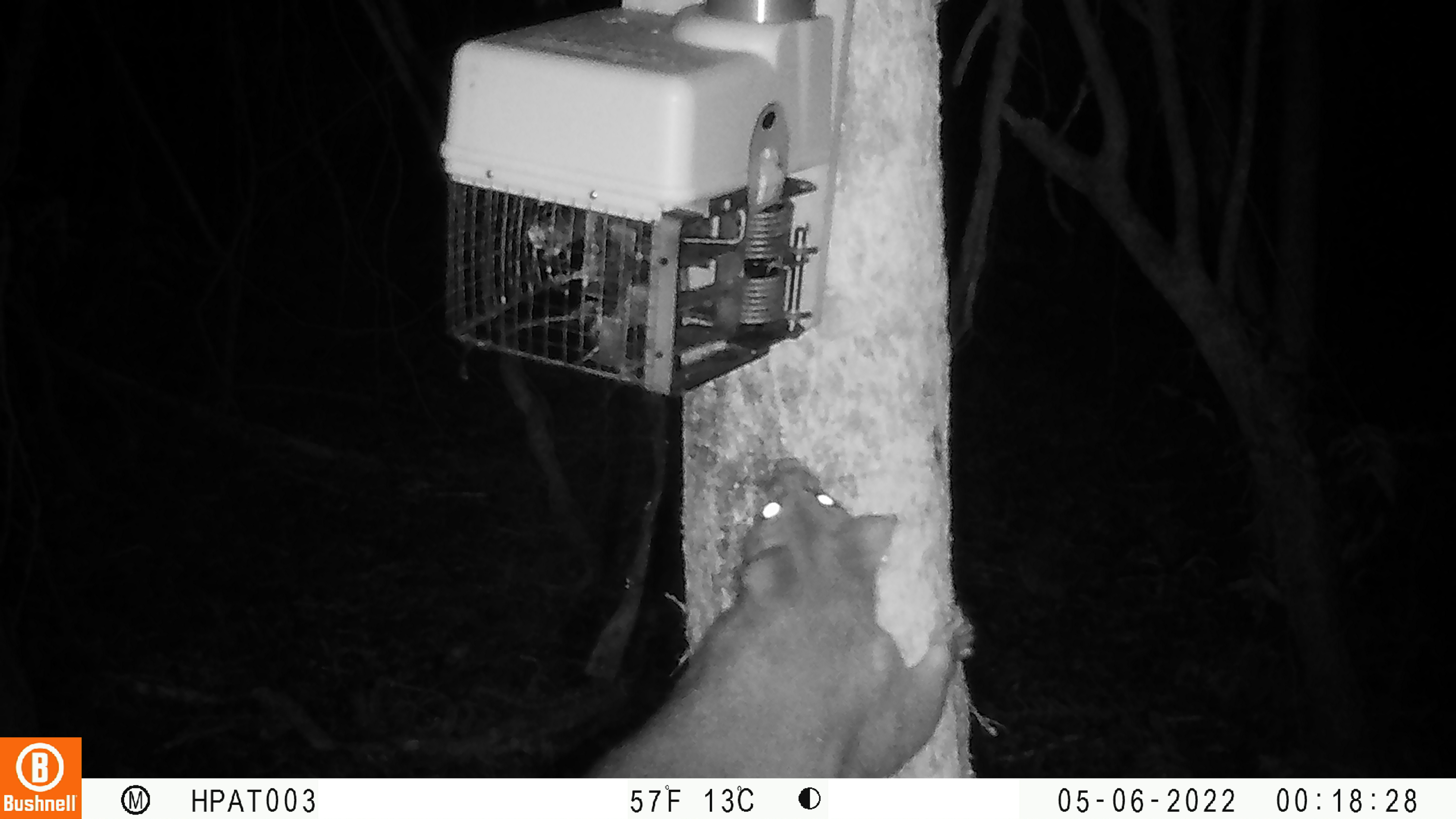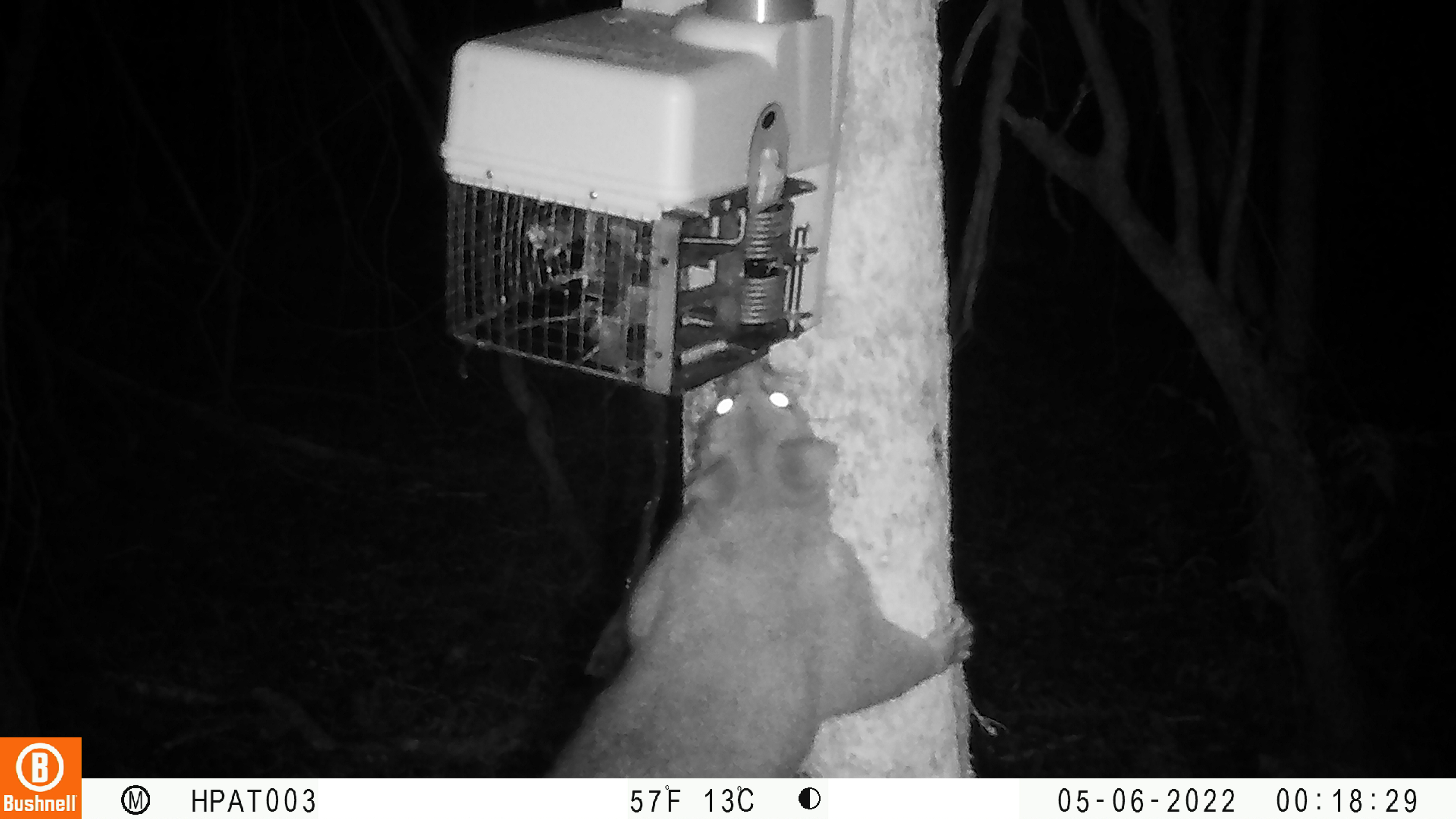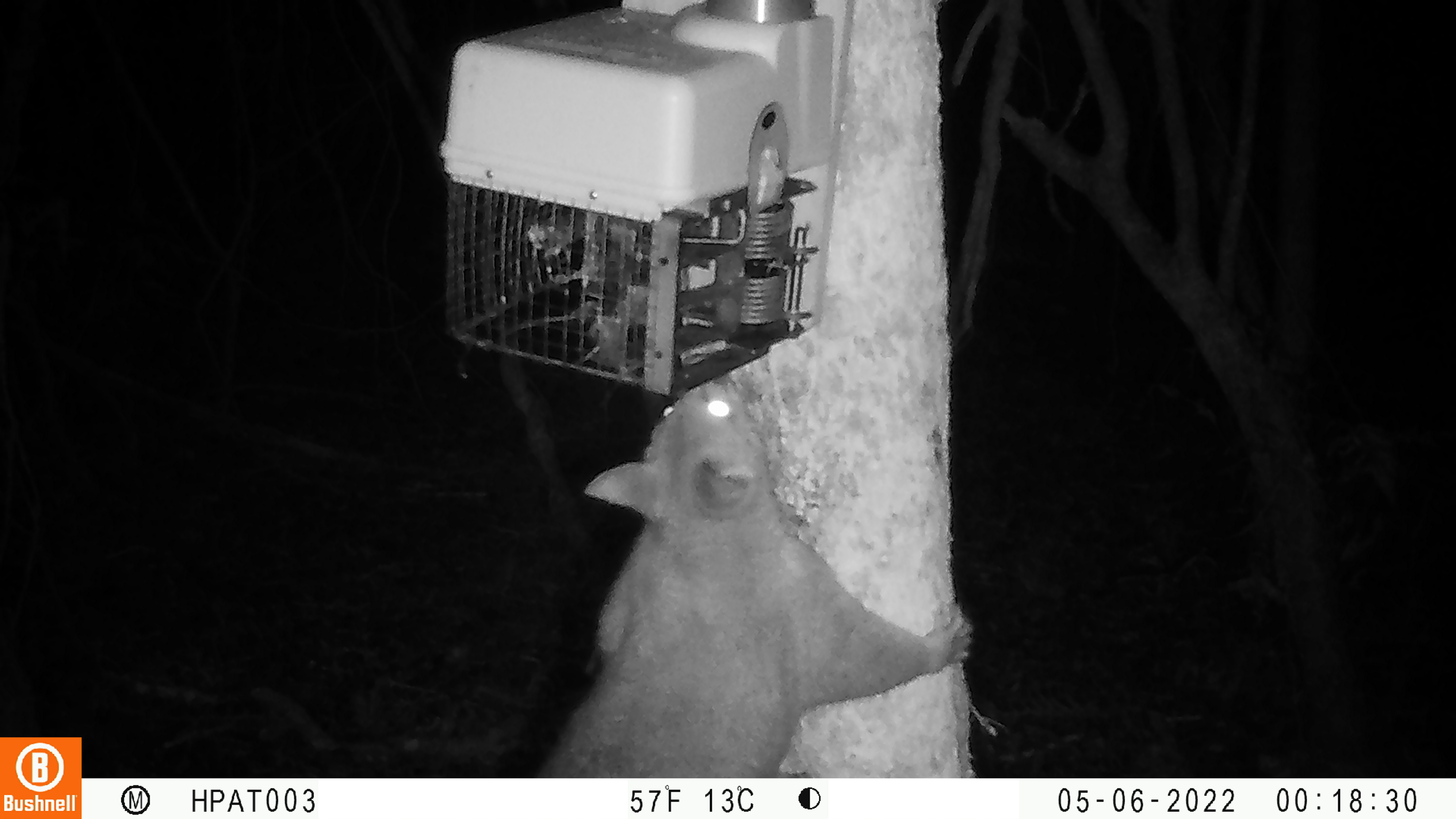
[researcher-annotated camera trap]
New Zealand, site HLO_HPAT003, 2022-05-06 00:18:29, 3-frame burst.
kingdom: Animalia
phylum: Chordata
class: Mammalia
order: Diprotodontia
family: Phalangeridae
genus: Trichosurus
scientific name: Trichosurus vulpecula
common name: common brushtail possum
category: possum